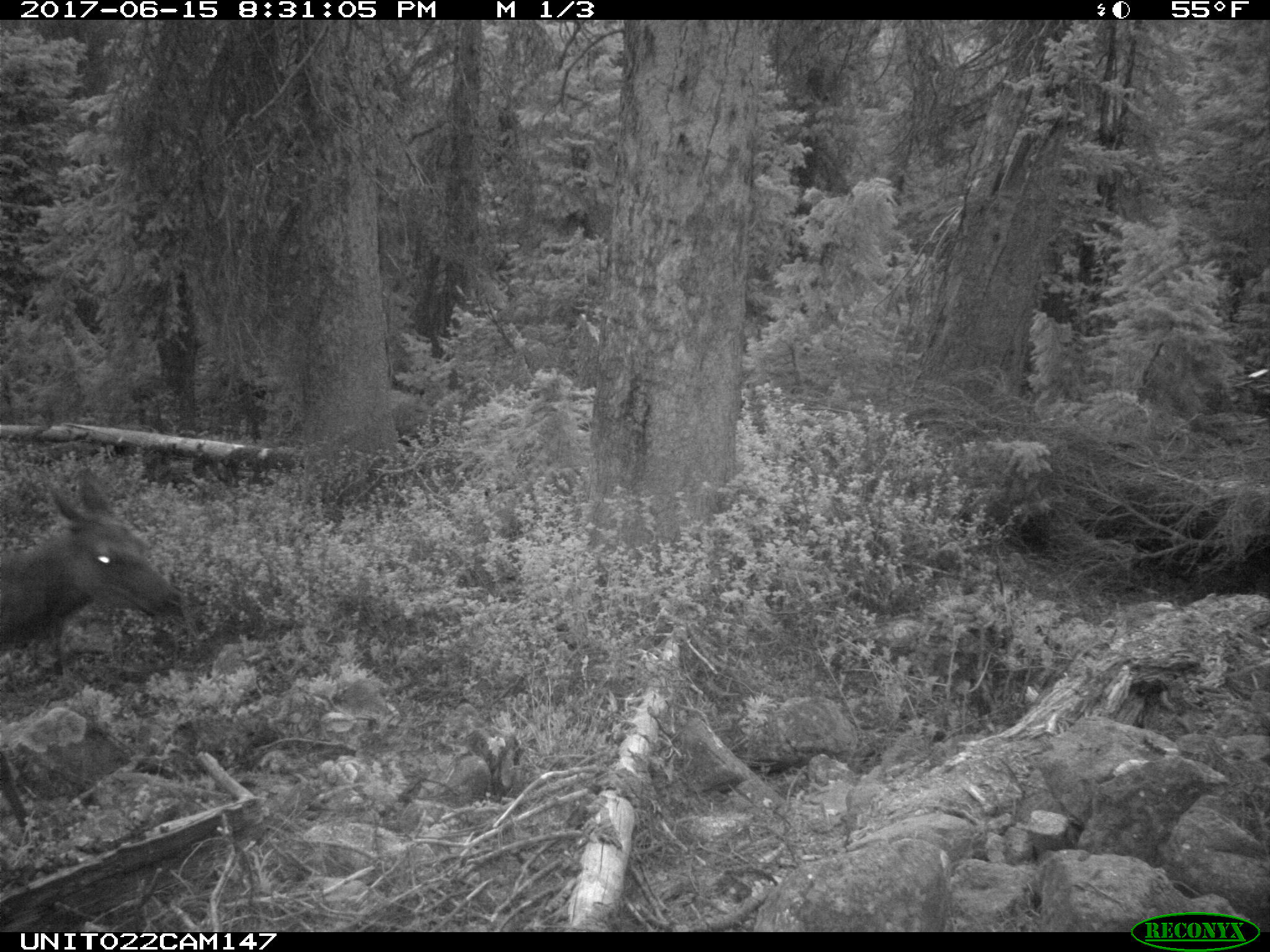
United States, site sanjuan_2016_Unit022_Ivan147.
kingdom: Animalia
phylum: Chordata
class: Mammalia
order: Artiodactyla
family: Cervidae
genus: Cervus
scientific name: Cervus elaphus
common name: red deer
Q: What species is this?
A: Cervus elaphus (red deer).